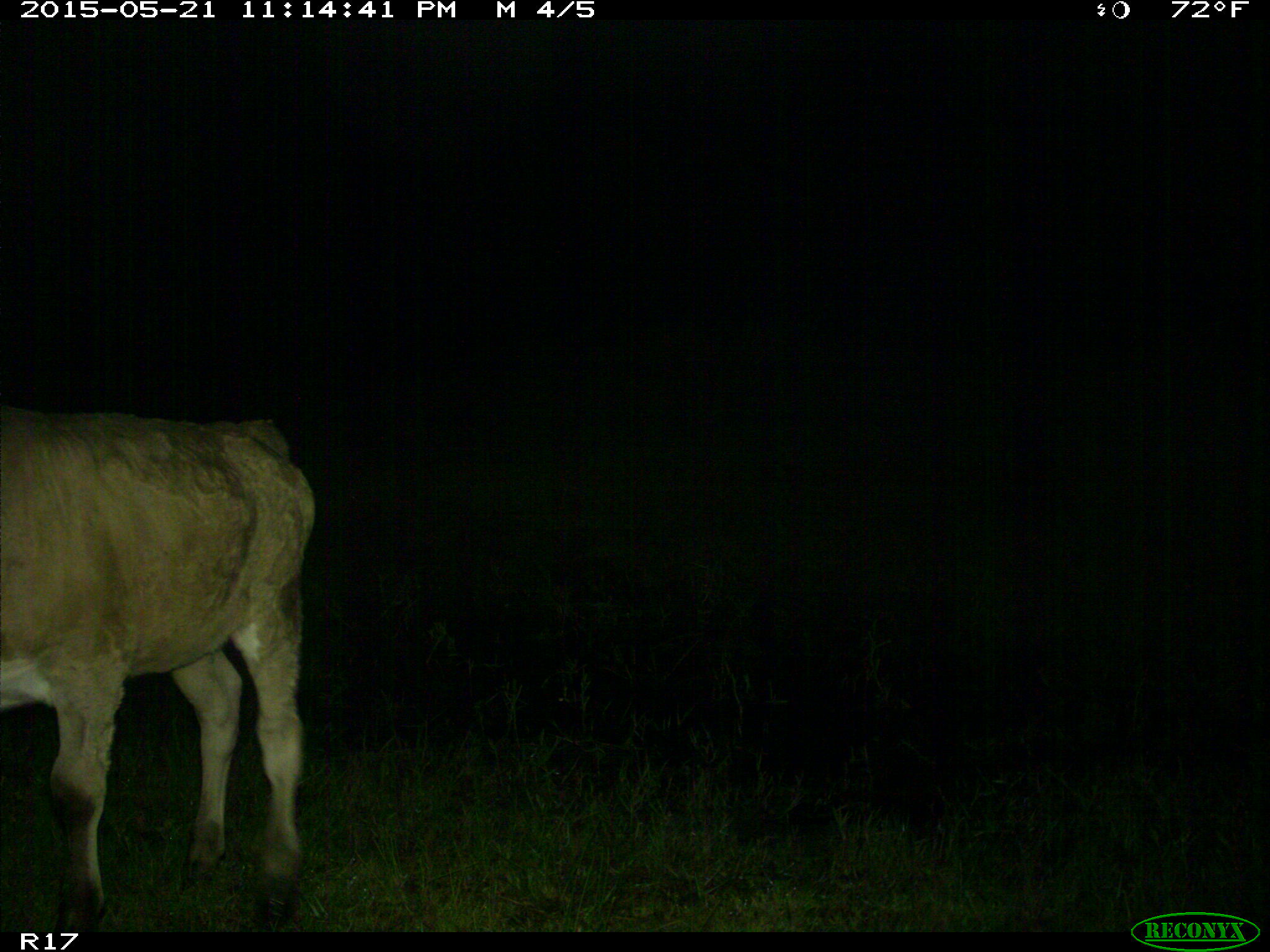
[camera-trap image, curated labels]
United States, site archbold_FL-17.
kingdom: Animalia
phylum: Chordata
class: Mammalia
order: Artiodactyla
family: Bovidae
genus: Bos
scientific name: Bos taurus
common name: domestic cow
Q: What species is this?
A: Bos taurus (domestic cow).